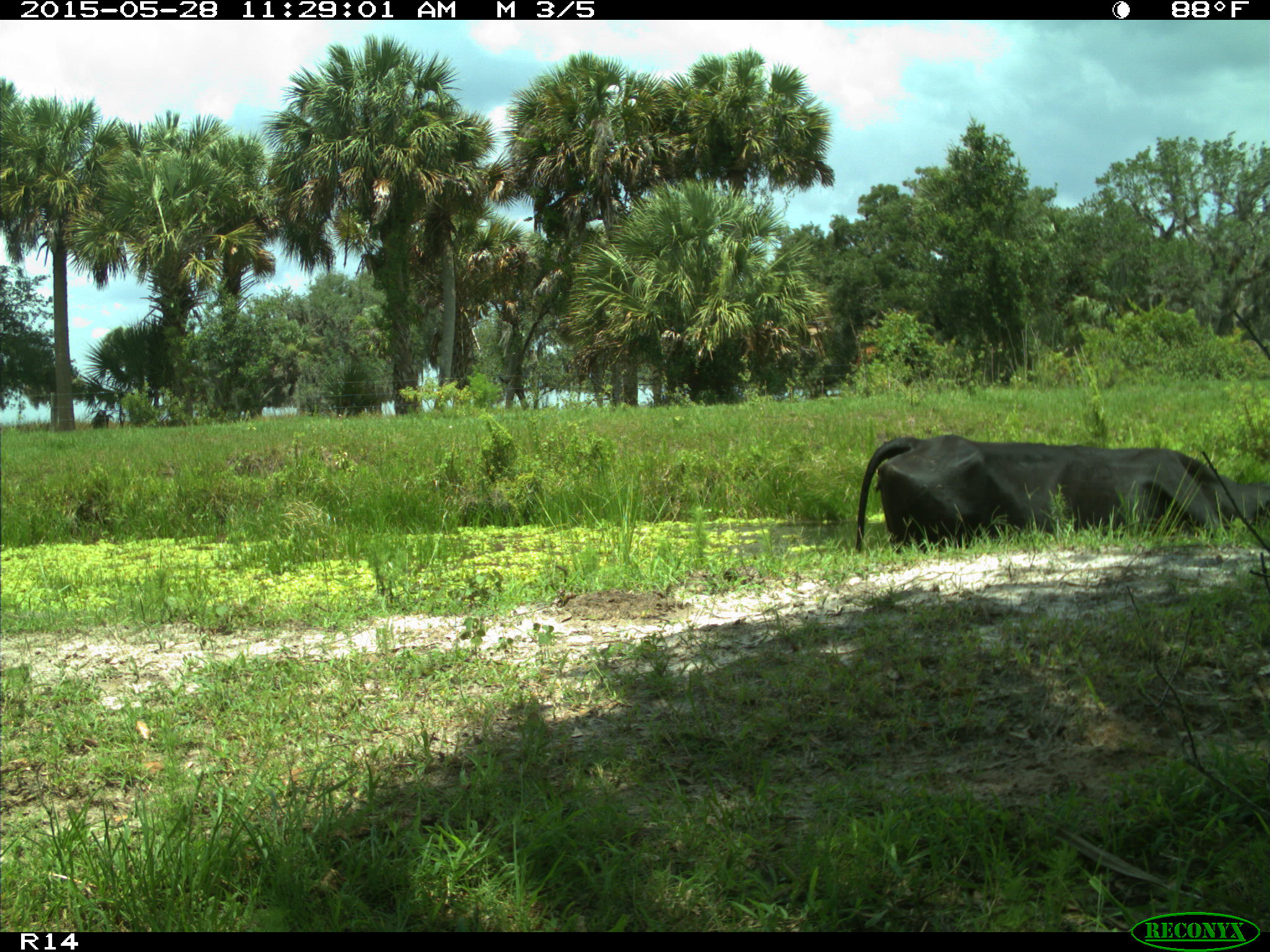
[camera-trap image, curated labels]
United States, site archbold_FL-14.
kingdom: Animalia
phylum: Chordata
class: Mammalia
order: Artiodactyla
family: Bovidae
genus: Bos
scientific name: Bos taurus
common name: domestic cow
Bos taurus (domestic cow).